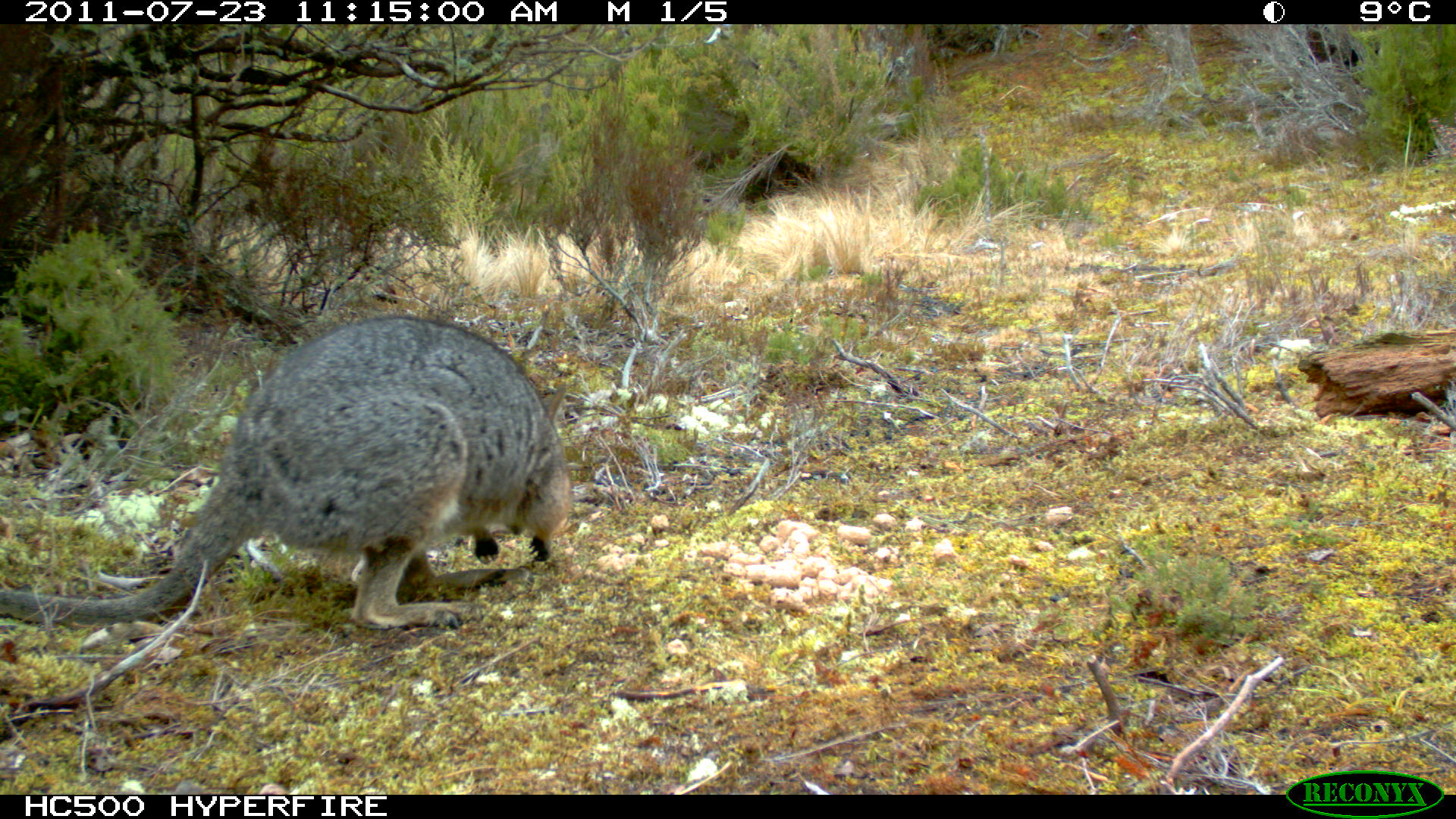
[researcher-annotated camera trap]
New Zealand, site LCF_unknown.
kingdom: Animalia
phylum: Chordata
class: Mammalia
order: Diprotodontia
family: Macropodidae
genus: Notamacropus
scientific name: Notamacropus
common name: wallaby